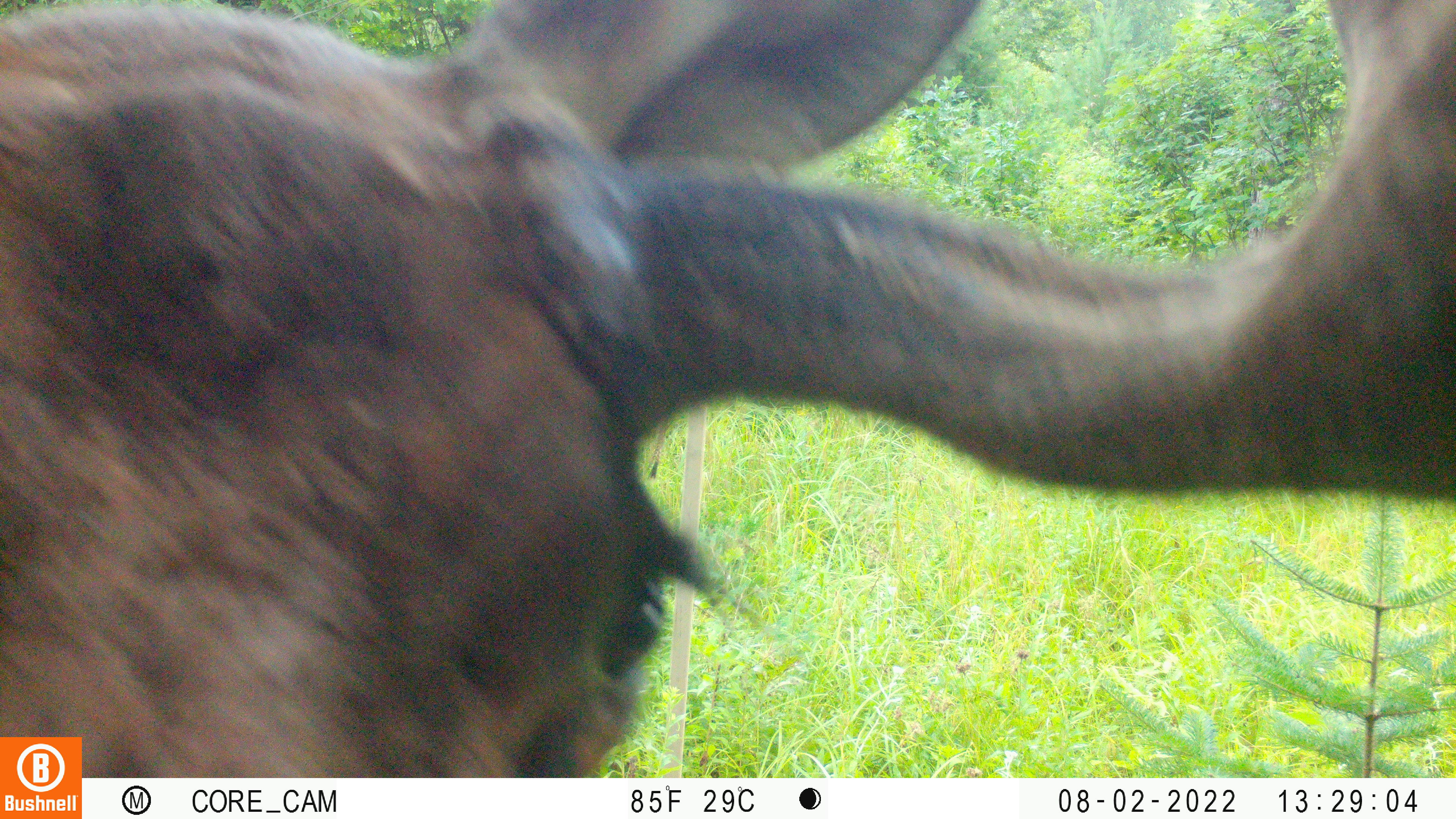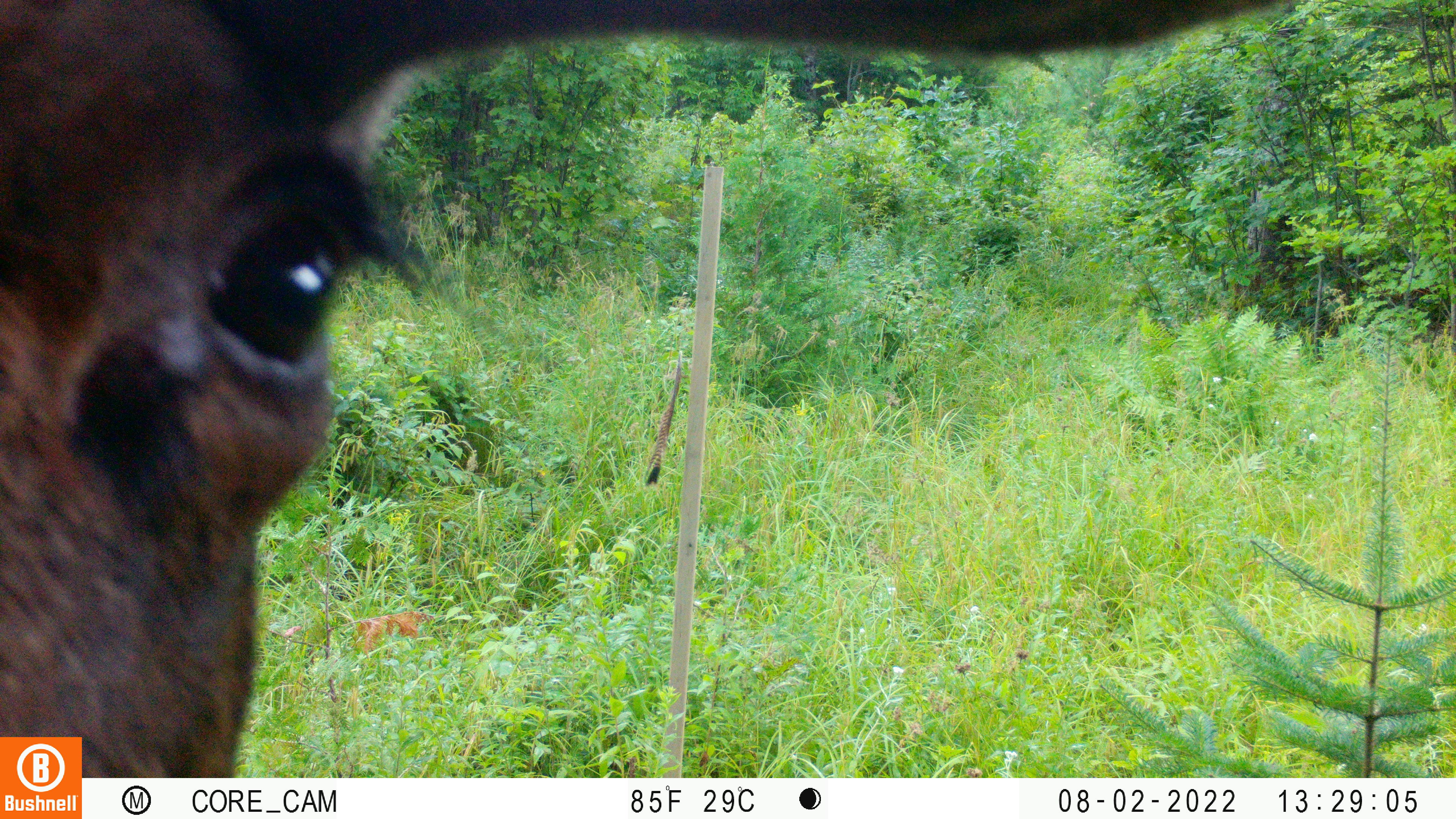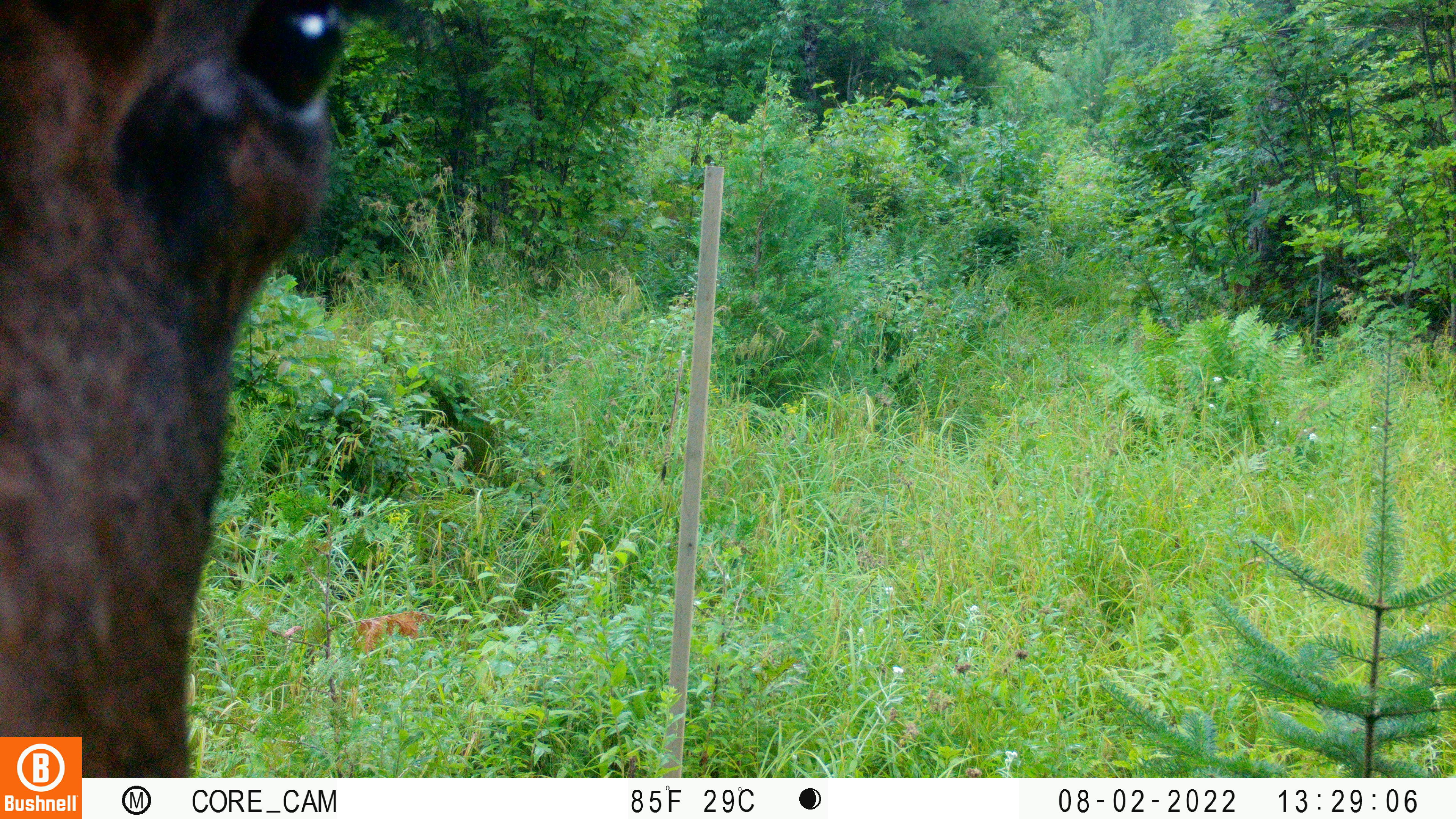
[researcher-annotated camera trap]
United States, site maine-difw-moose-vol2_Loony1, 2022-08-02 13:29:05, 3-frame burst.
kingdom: Animalia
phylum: Chordata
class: Mammalia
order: Artiodactyla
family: Cervidae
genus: Alces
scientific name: Alces alces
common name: moose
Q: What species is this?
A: Moose (Alces alces).